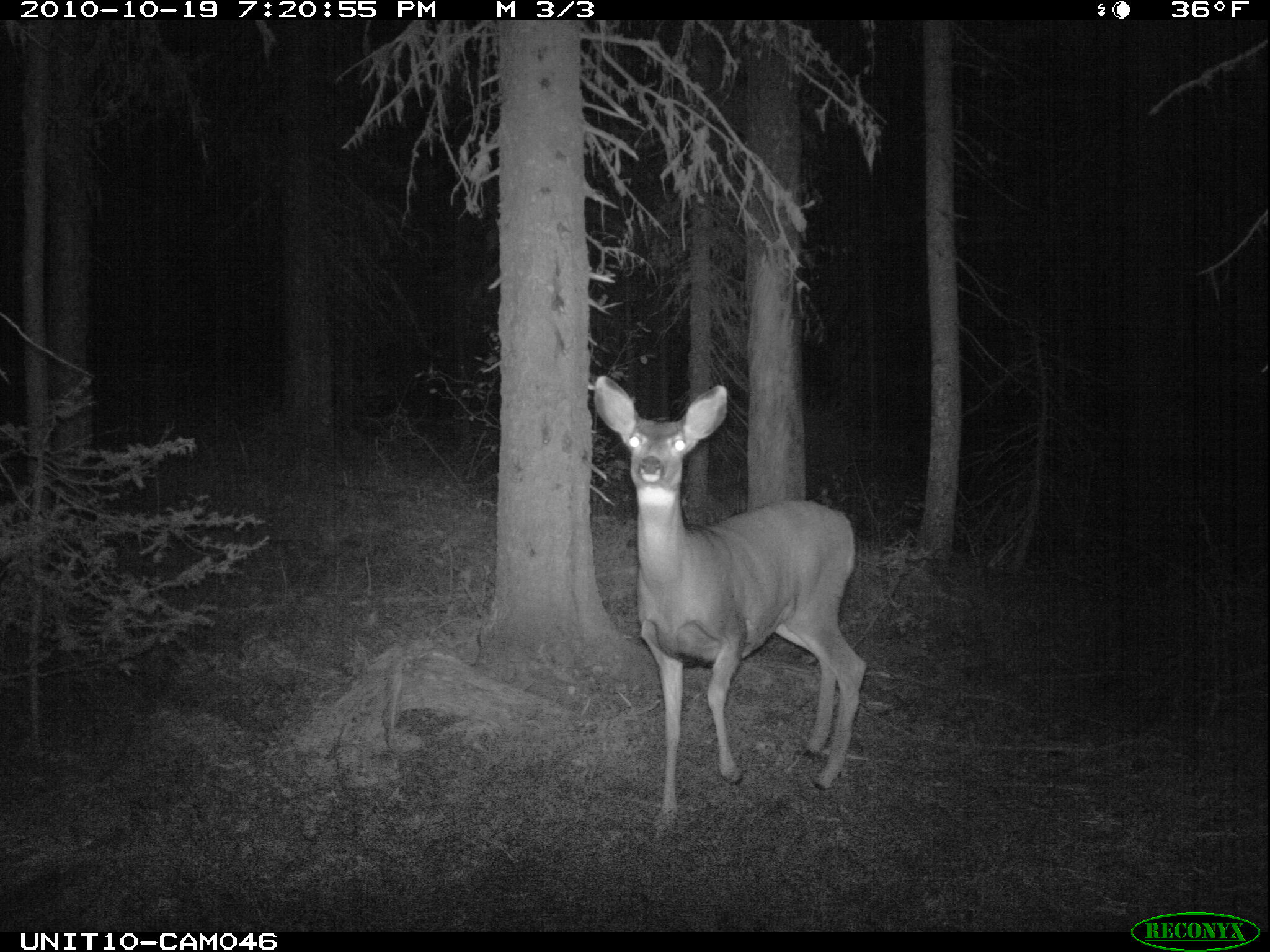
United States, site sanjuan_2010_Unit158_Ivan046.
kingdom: Animalia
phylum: Chordata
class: Mammalia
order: Artiodactyla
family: Cervidae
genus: Odocoileus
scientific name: Odocoileus hemionus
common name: mule deer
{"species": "Odocoileus hemionus (mule deer)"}